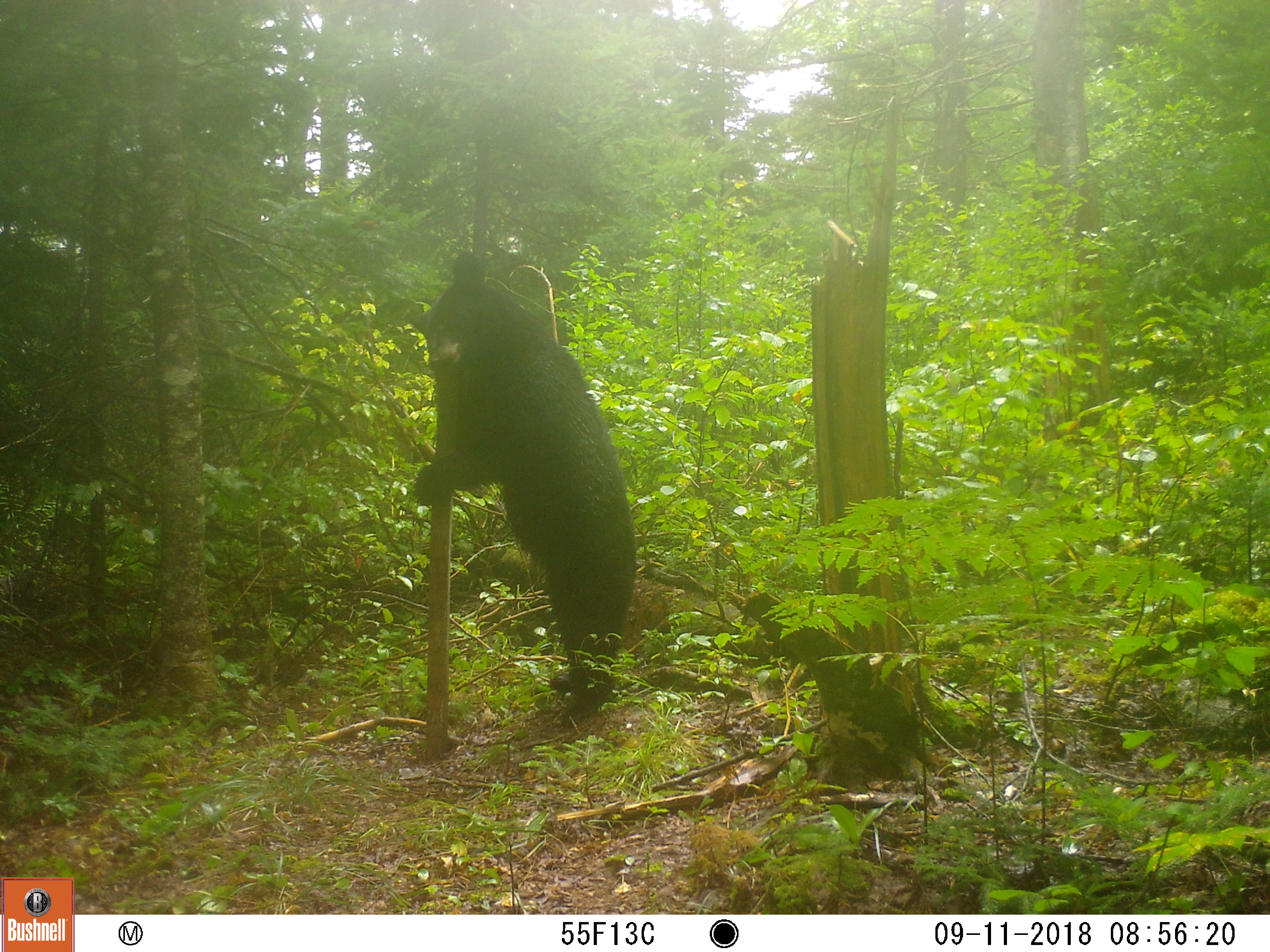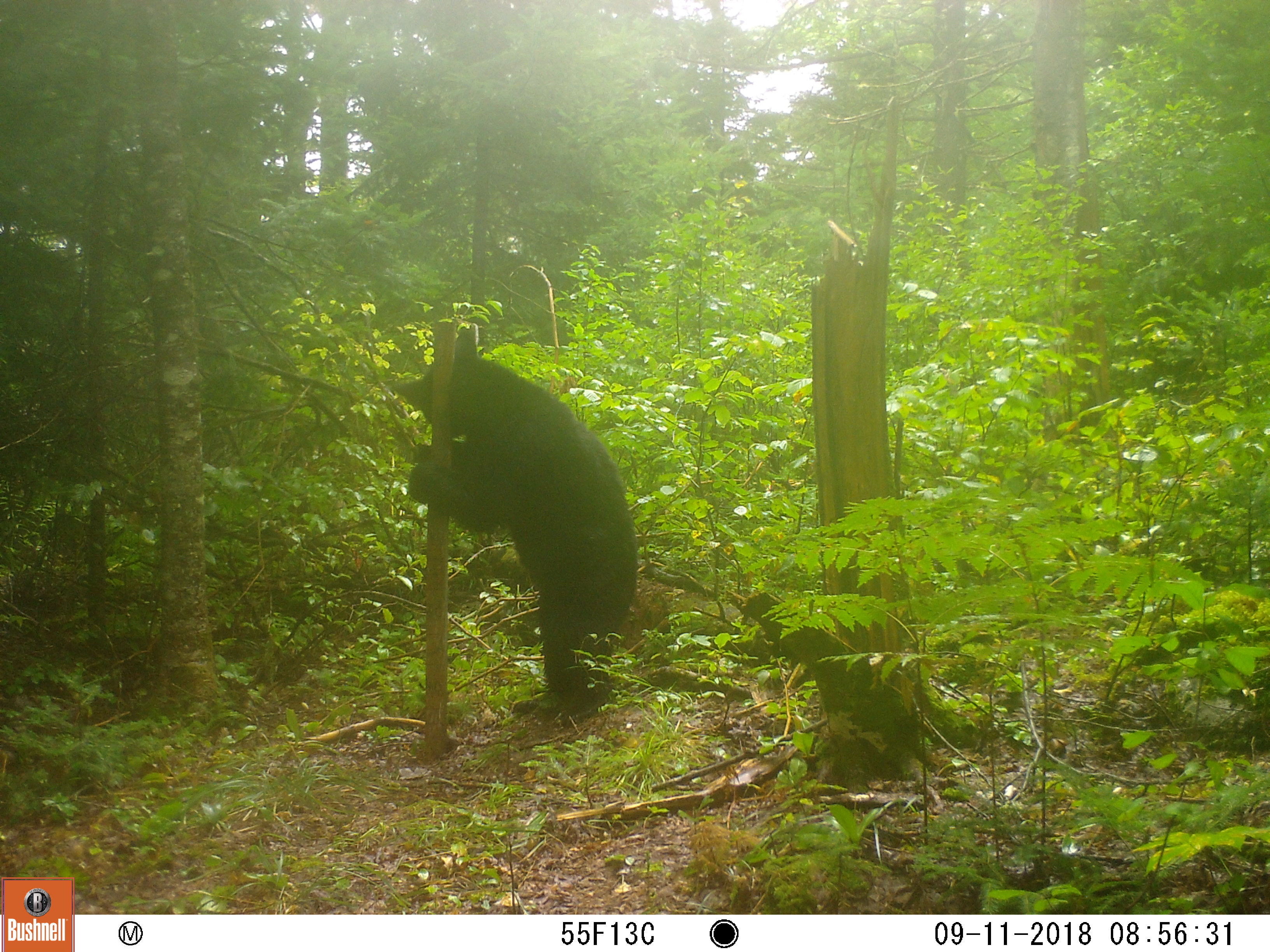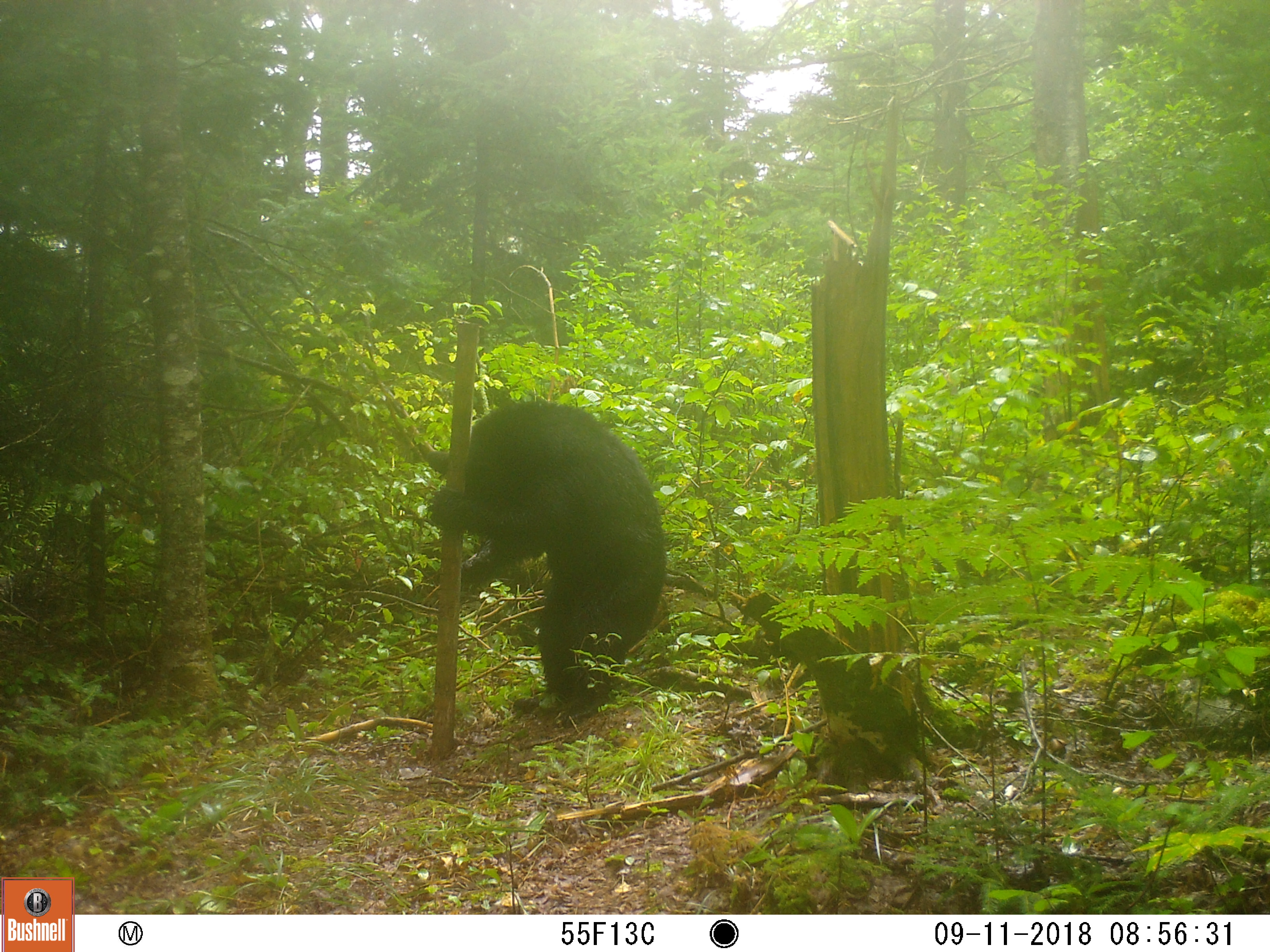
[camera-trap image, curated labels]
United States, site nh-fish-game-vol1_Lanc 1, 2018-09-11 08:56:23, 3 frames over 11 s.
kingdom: Animalia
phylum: Chordata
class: Mammalia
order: Carnivora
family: Ursidae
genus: Ursus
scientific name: Ursus americanus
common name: black bear